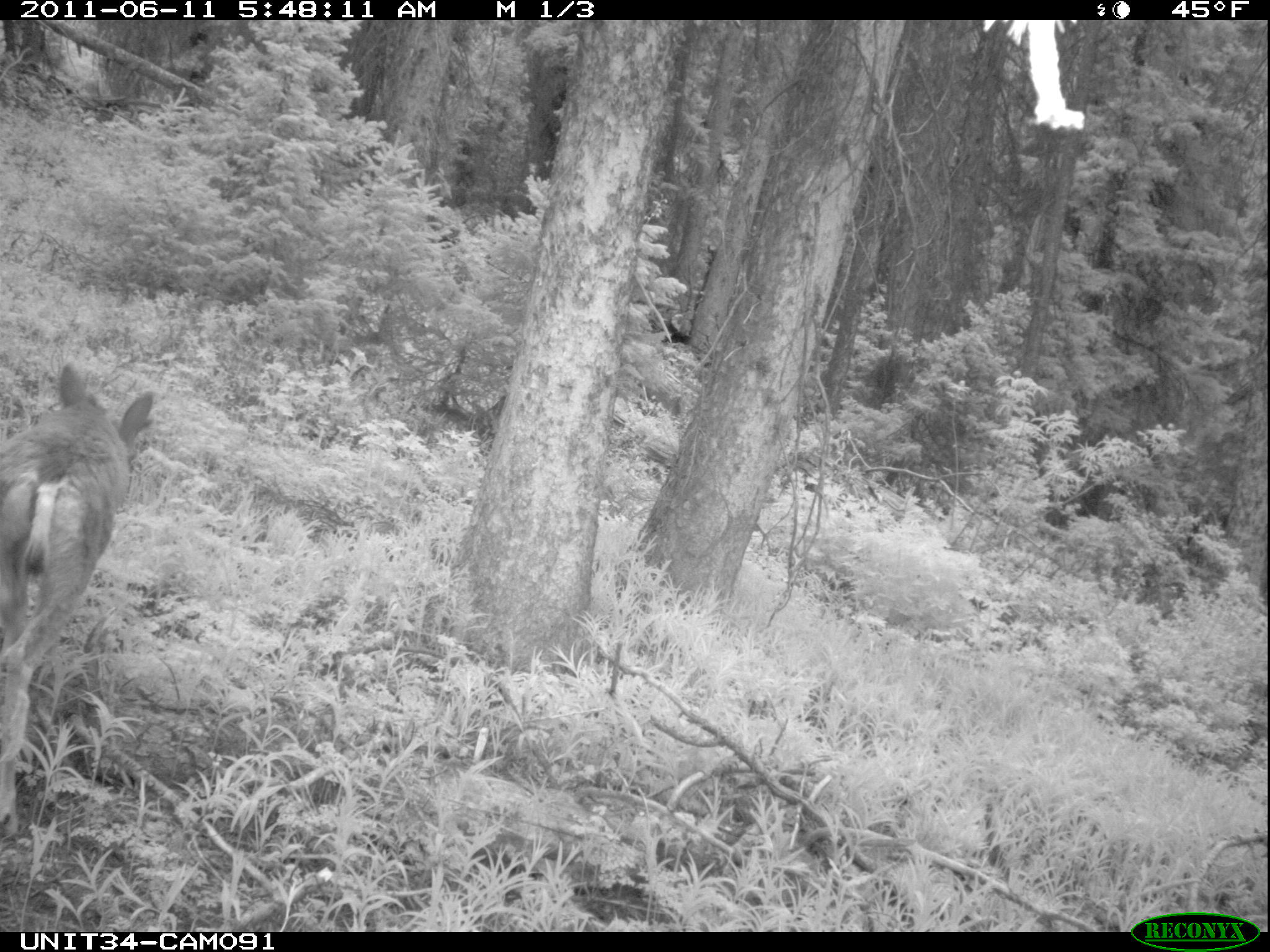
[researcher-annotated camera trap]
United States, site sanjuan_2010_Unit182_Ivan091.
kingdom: Animalia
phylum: Chordata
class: Mammalia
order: Artiodactyla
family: Cervidae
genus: Odocoileus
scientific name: Odocoileus hemionus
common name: mule deer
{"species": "Odocoileus hemionus (mule deer)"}